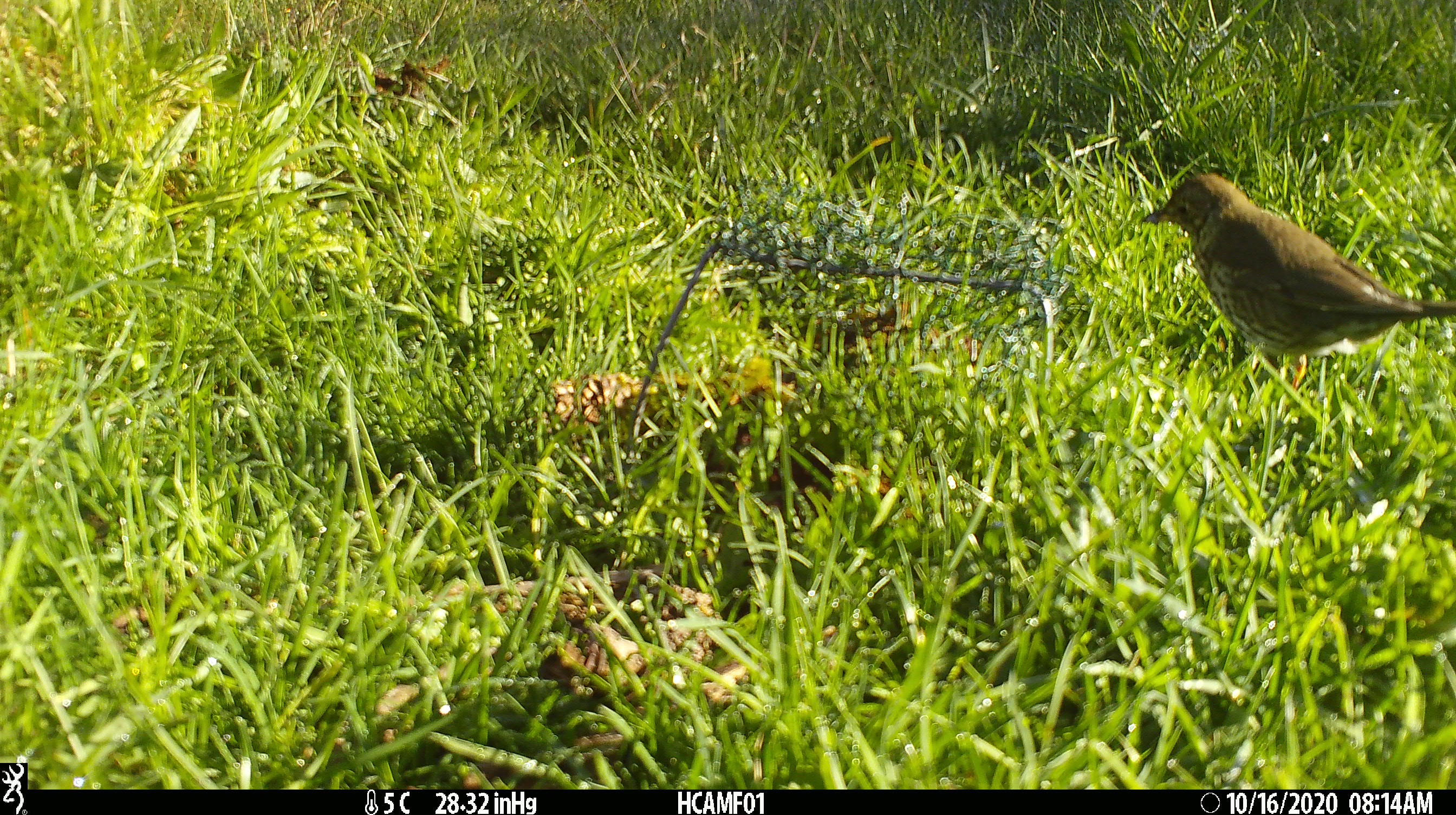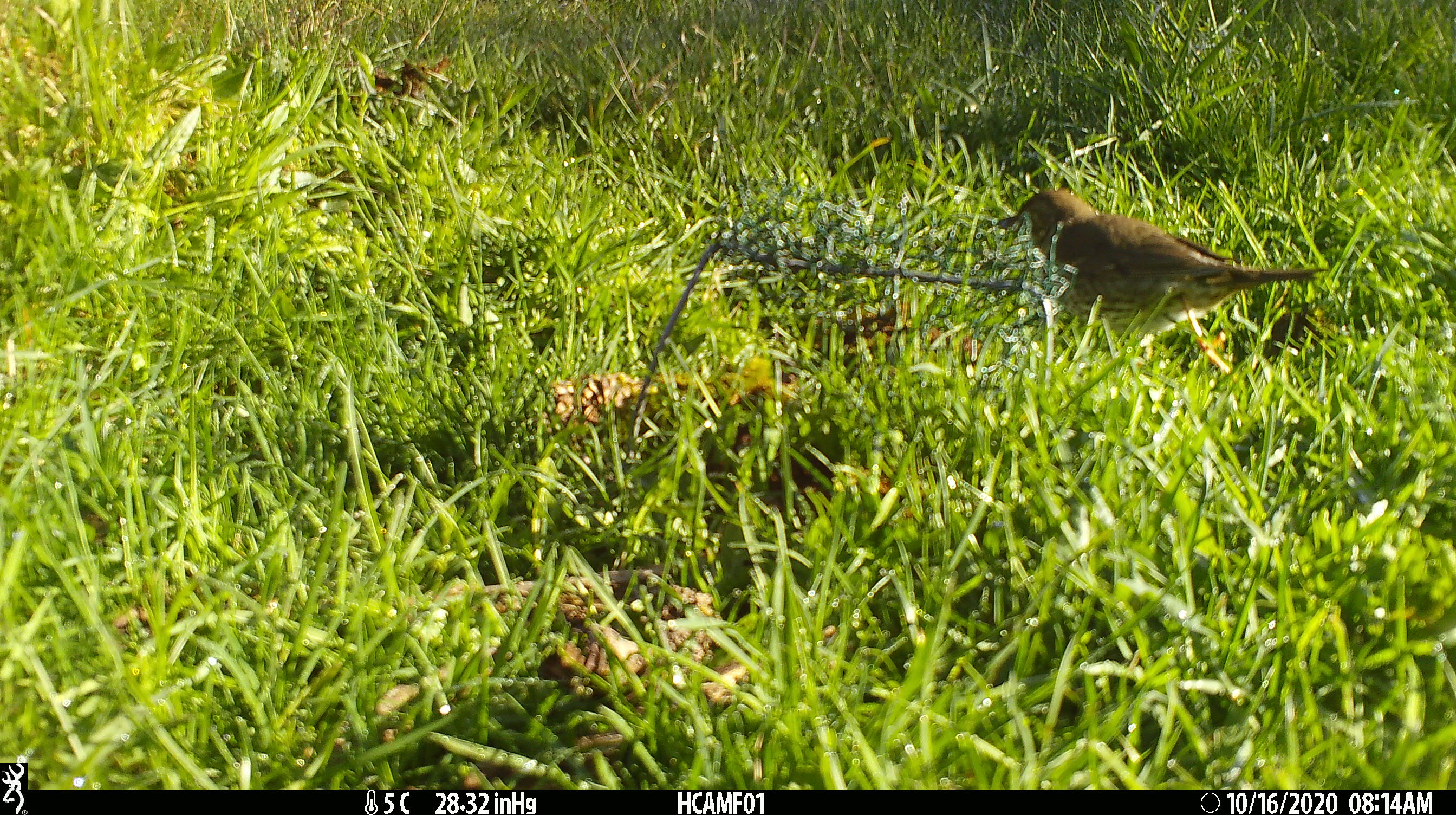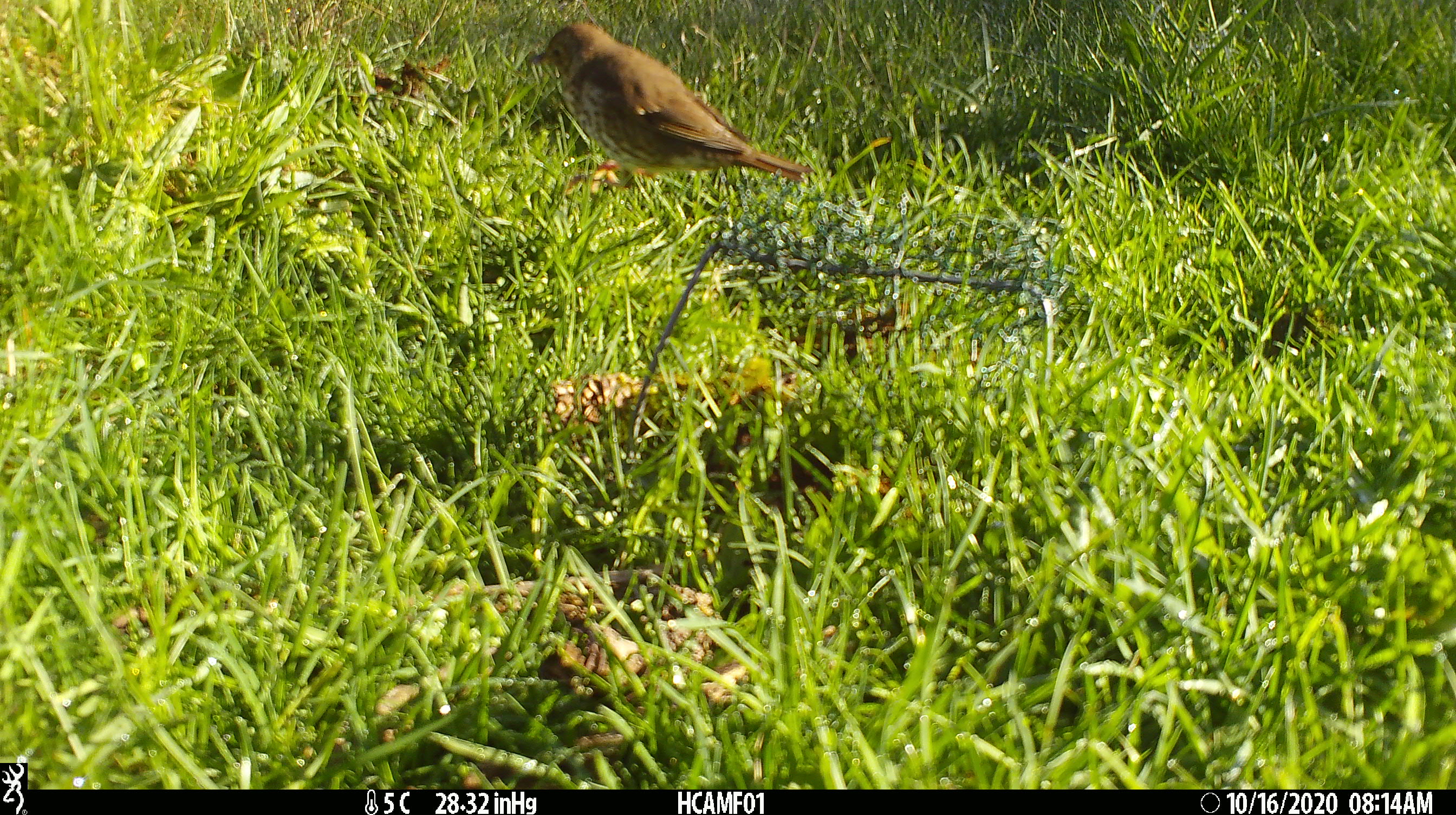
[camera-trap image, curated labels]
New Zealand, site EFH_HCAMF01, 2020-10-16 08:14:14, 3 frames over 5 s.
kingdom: Animalia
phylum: Chordata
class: Aves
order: Passeriformes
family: Turdidae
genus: Turdus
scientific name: Turdus philomelos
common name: song thrush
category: thrush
Thrush (song thrush) (Turdus philomelos).